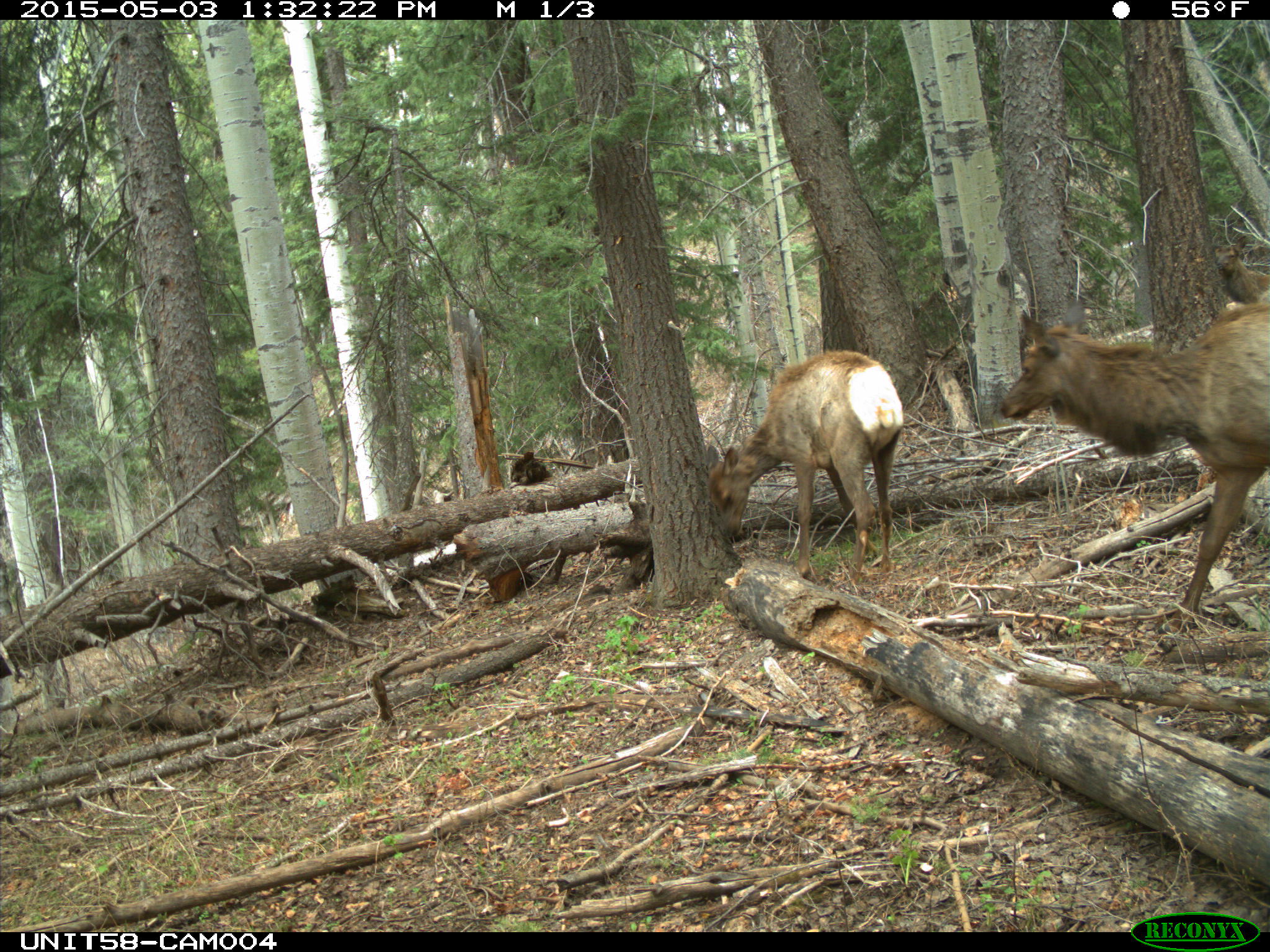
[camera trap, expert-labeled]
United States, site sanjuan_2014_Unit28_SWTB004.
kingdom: Animalia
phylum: Chordata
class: Mammalia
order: Artiodactyla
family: Cervidae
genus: Cervus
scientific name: Cervus elaphus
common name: red deer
Cervus elaphus (red deer).